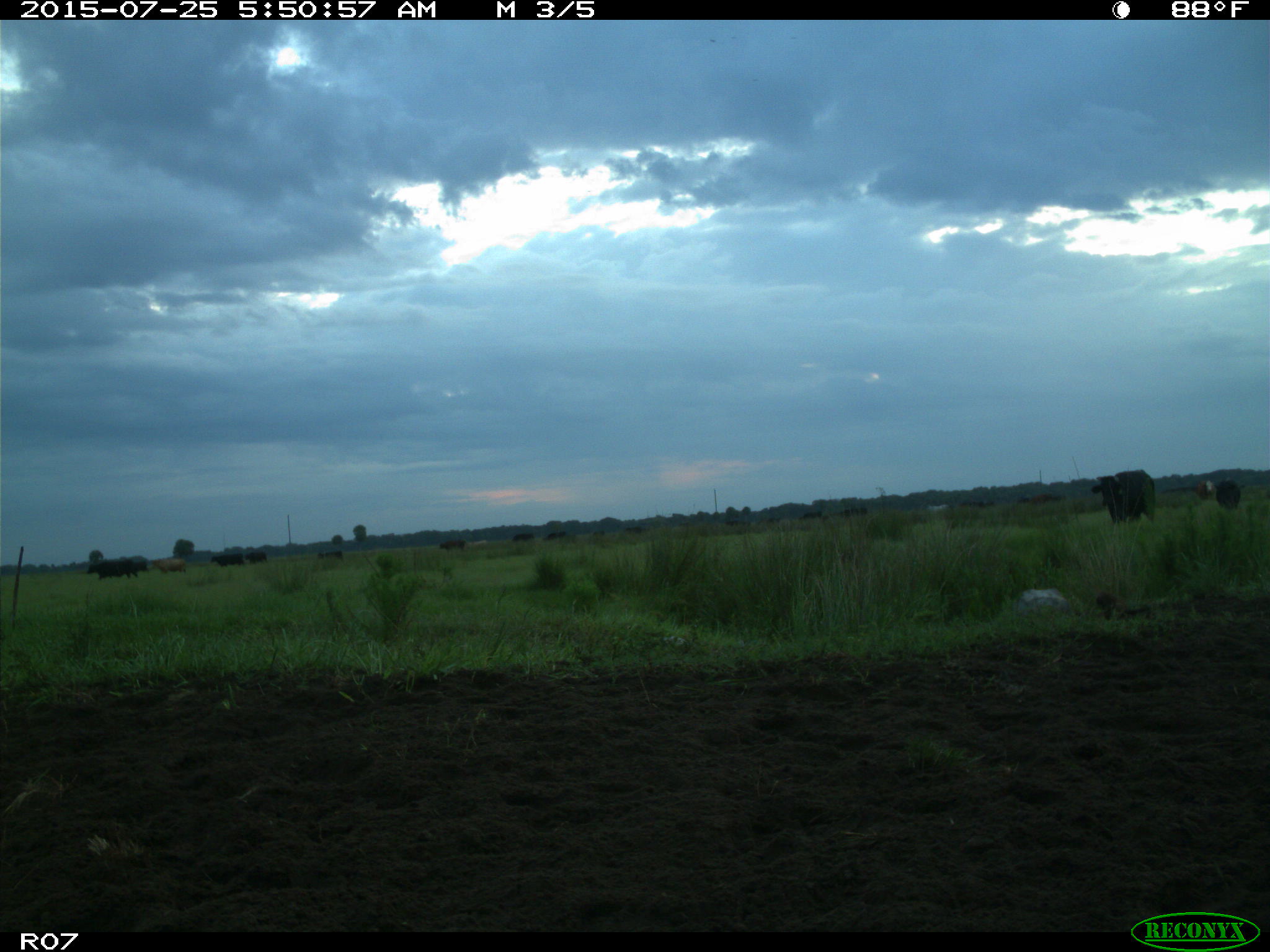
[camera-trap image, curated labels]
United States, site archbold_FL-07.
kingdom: Animalia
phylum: Chordata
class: Mammalia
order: Artiodactyla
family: Bovidae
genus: Bos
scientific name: Bos taurus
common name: domestic cow